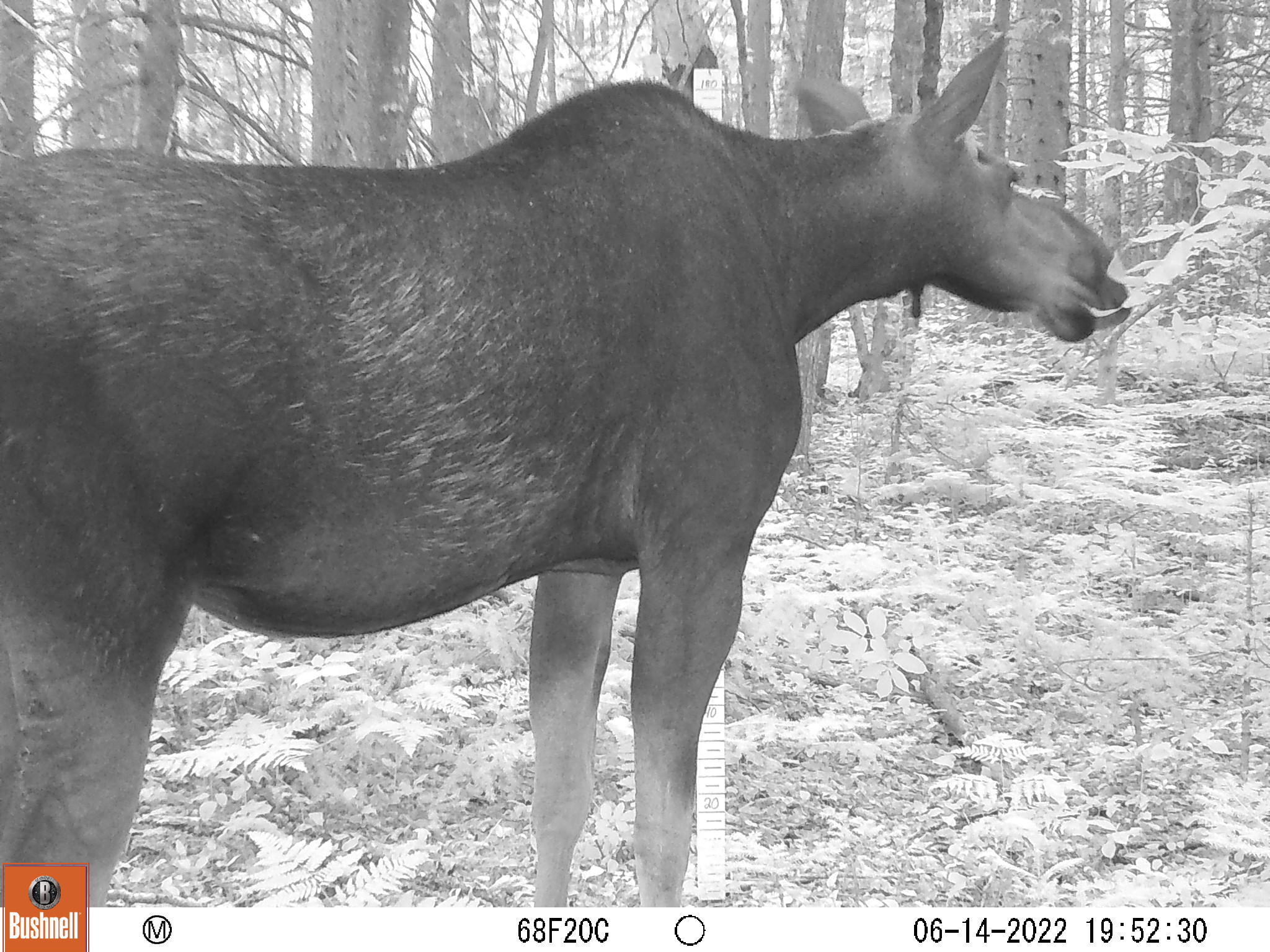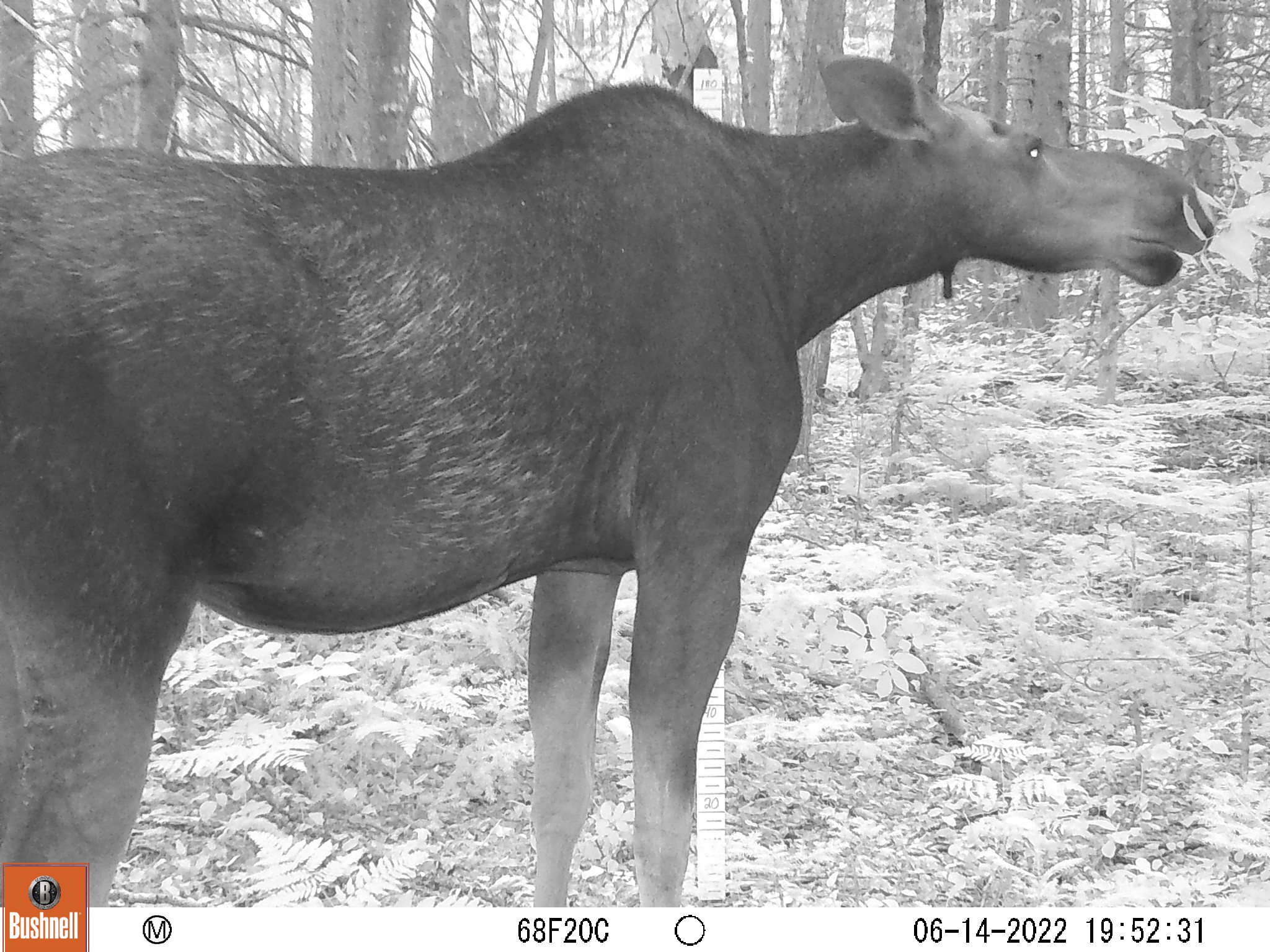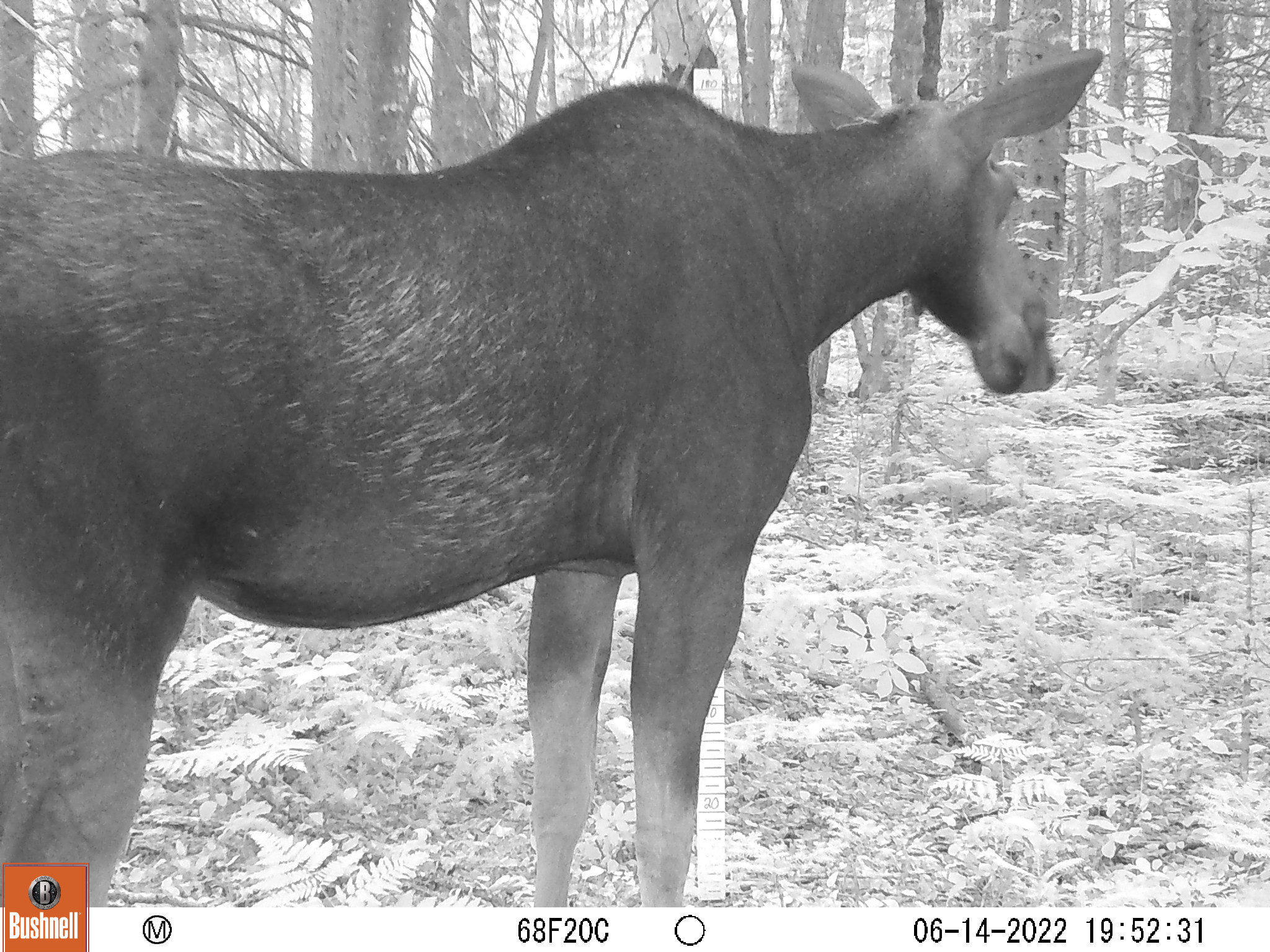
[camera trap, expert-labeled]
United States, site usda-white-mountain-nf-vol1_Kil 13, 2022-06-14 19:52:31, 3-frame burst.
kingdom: Animalia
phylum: Chordata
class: Mammalia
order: Artiodactyla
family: Cervidae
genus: Alces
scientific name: Alces alces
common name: moose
Moose (Alces alces).